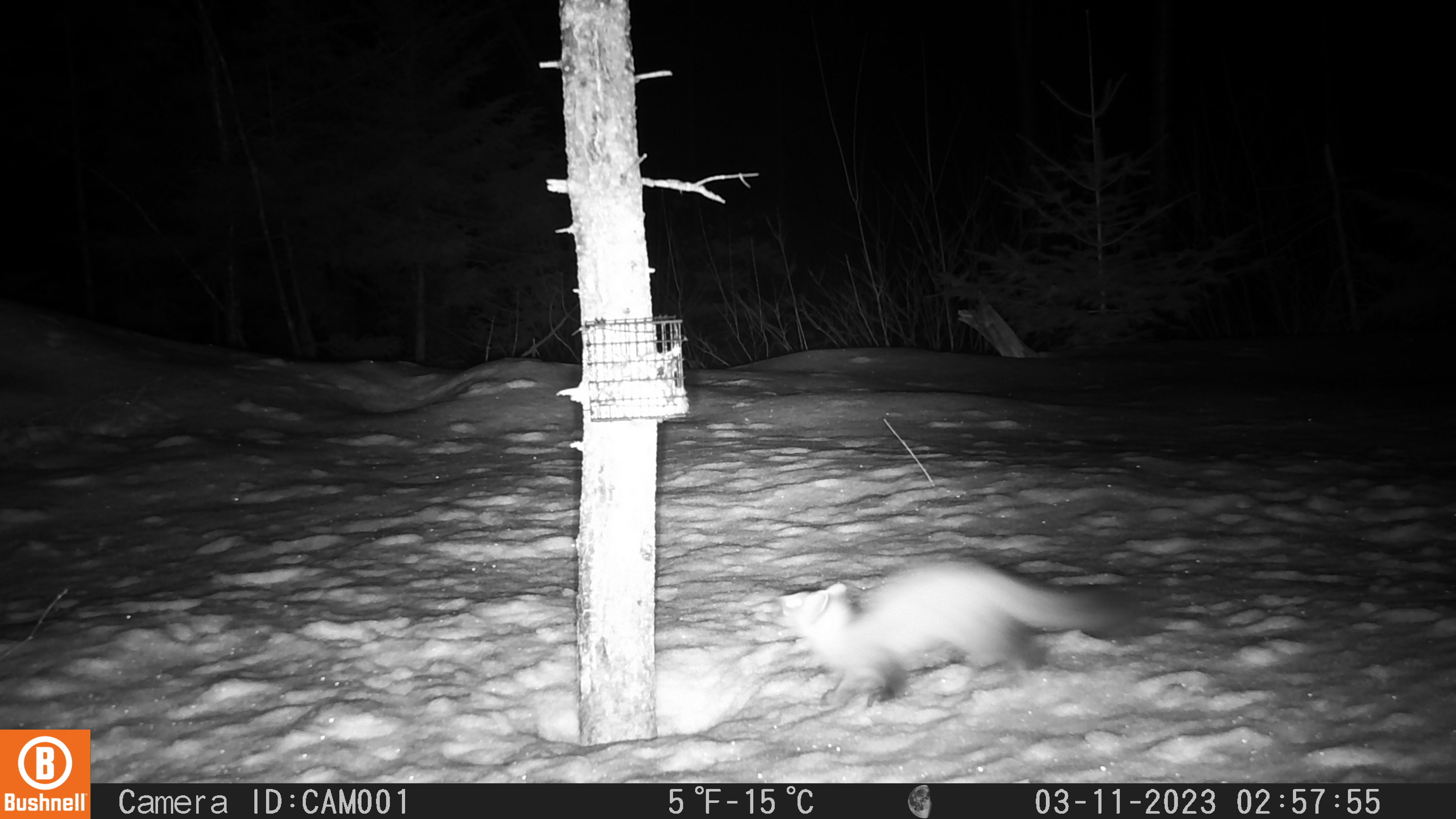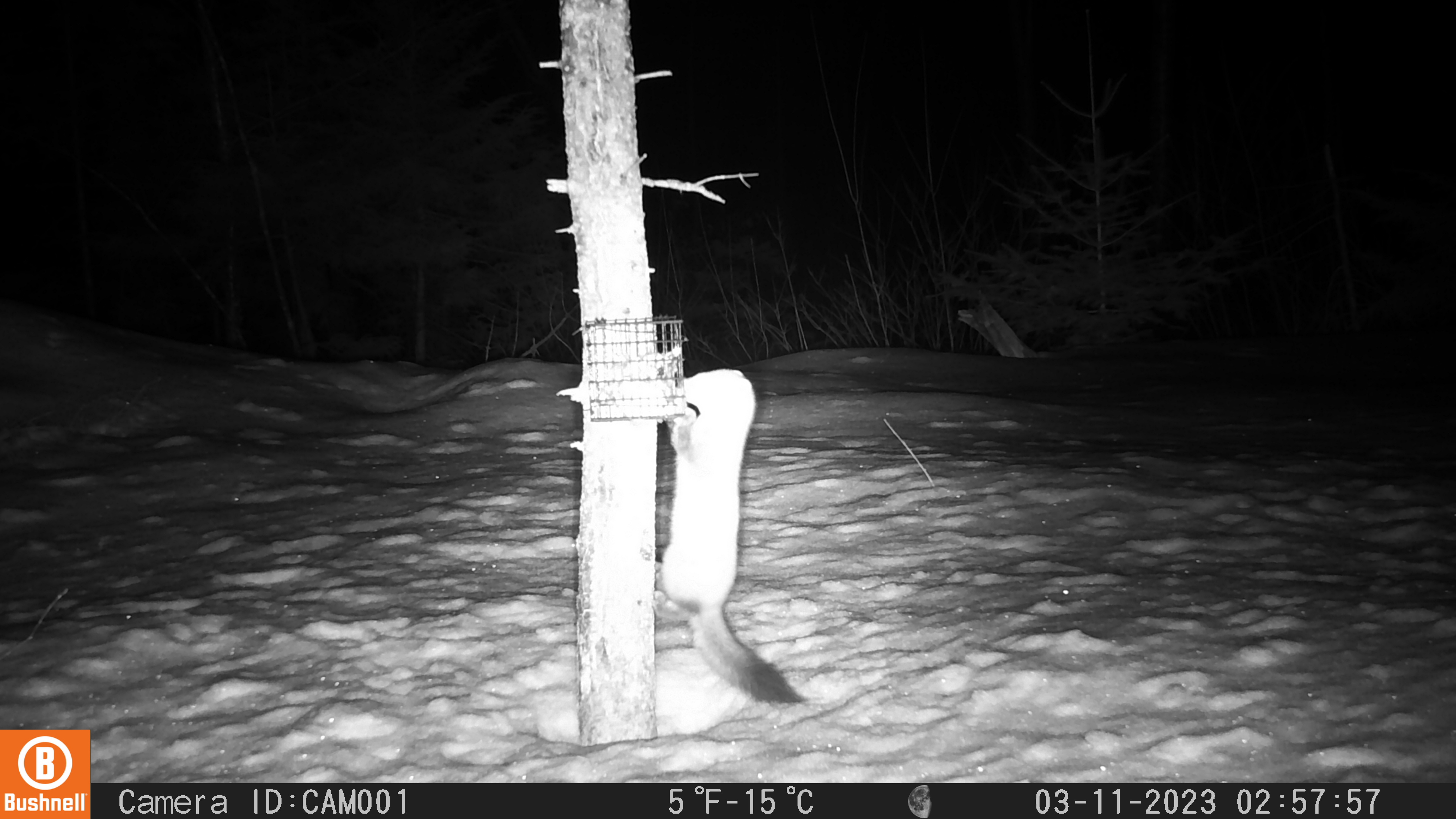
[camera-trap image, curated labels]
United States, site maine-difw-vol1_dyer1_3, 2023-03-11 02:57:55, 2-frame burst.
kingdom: Animalia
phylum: Chordata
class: Mammalia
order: Carnivora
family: Mustelidae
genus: Martes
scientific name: Martes americana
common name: american marten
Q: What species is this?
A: American marten (Martes americana).